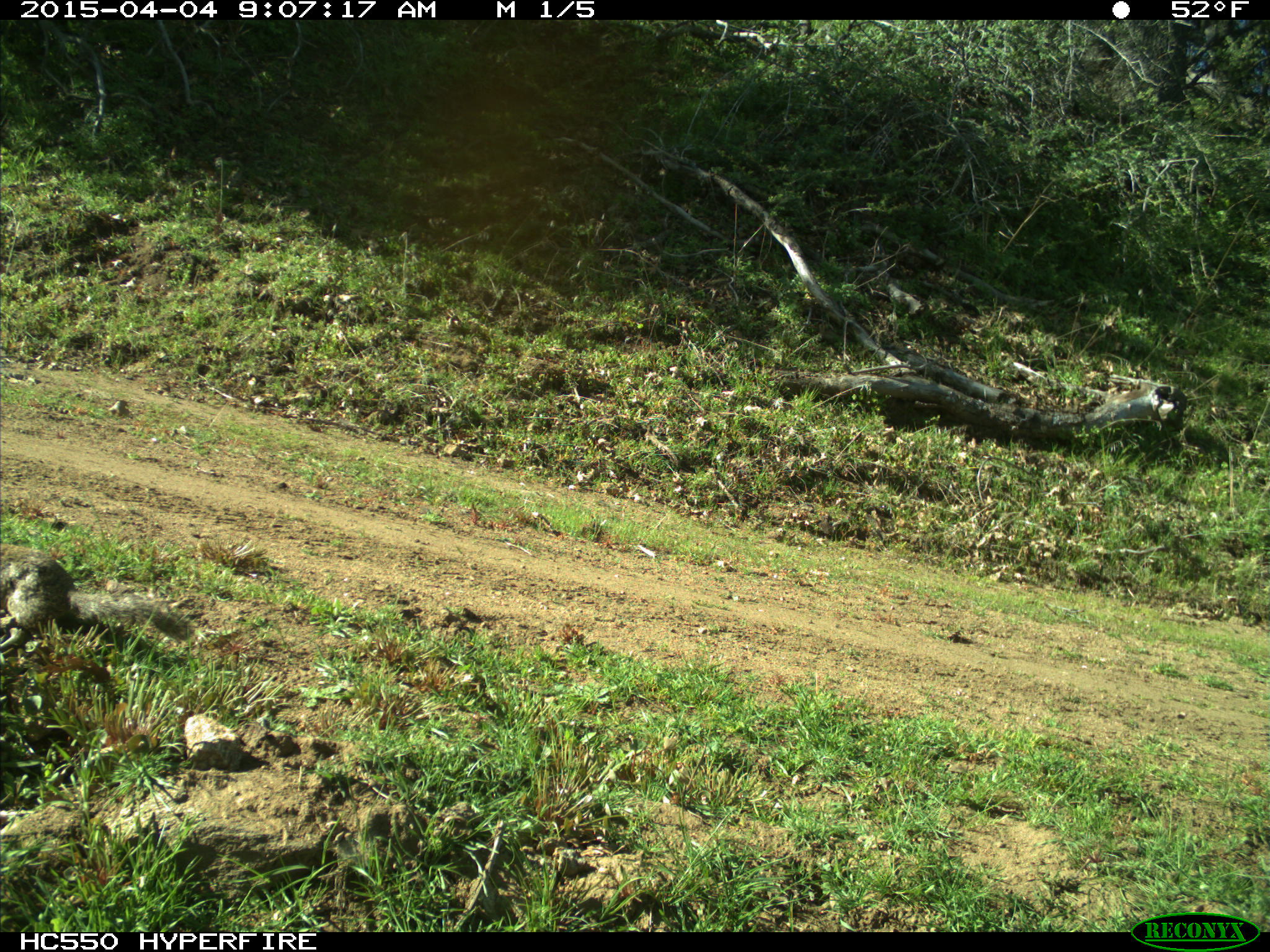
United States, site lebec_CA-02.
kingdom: Animalia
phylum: Chordata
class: Mammalia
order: Rodentia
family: Sciuridae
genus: Otospermophilus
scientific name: Otospermophilus beecheyi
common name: california ground squirrel